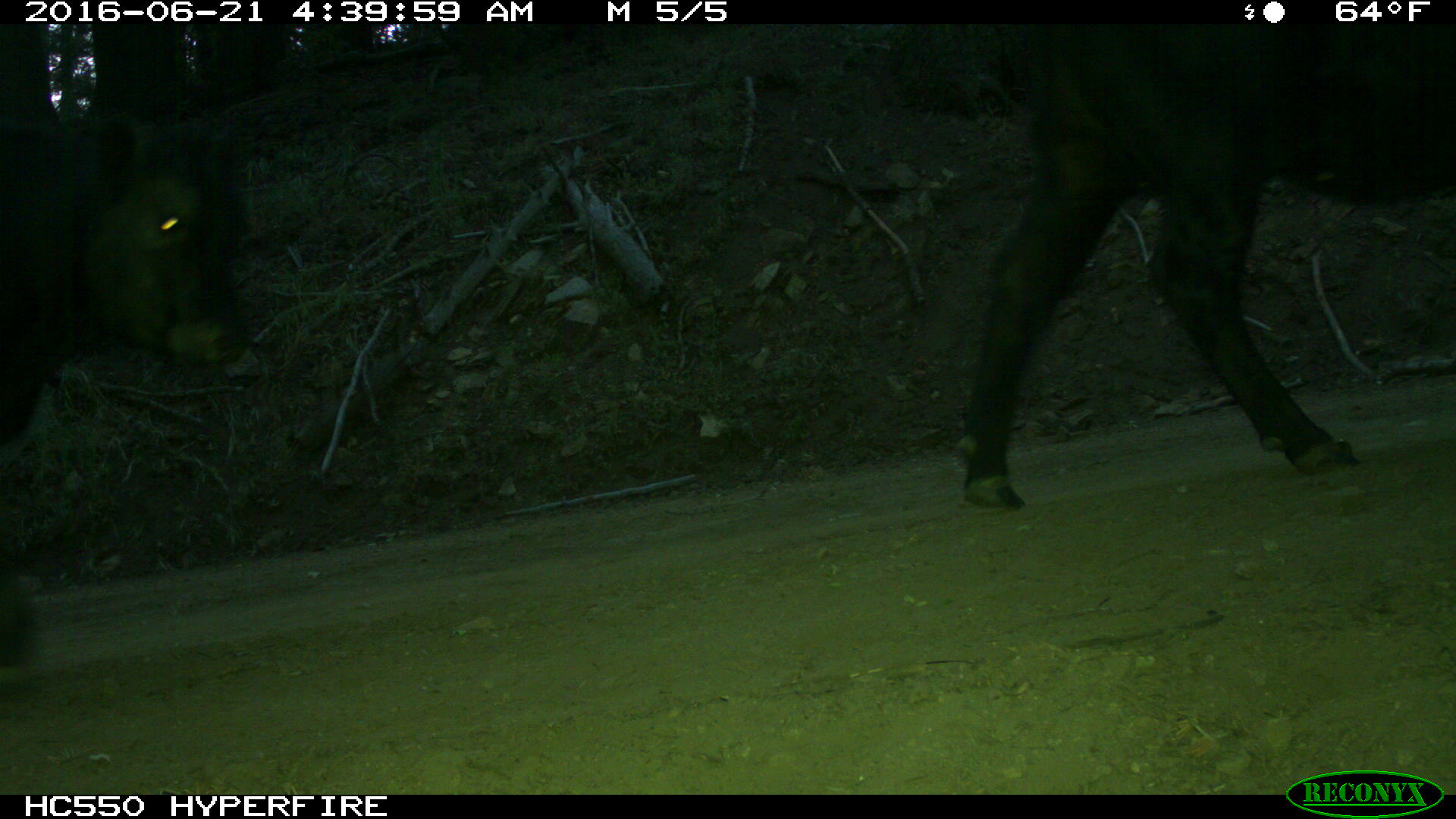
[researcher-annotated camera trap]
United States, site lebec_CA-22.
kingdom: Animalia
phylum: Chordata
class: Mammalia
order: Artiodactyla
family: Bovidae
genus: Bos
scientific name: Bos taurus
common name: domestic cow